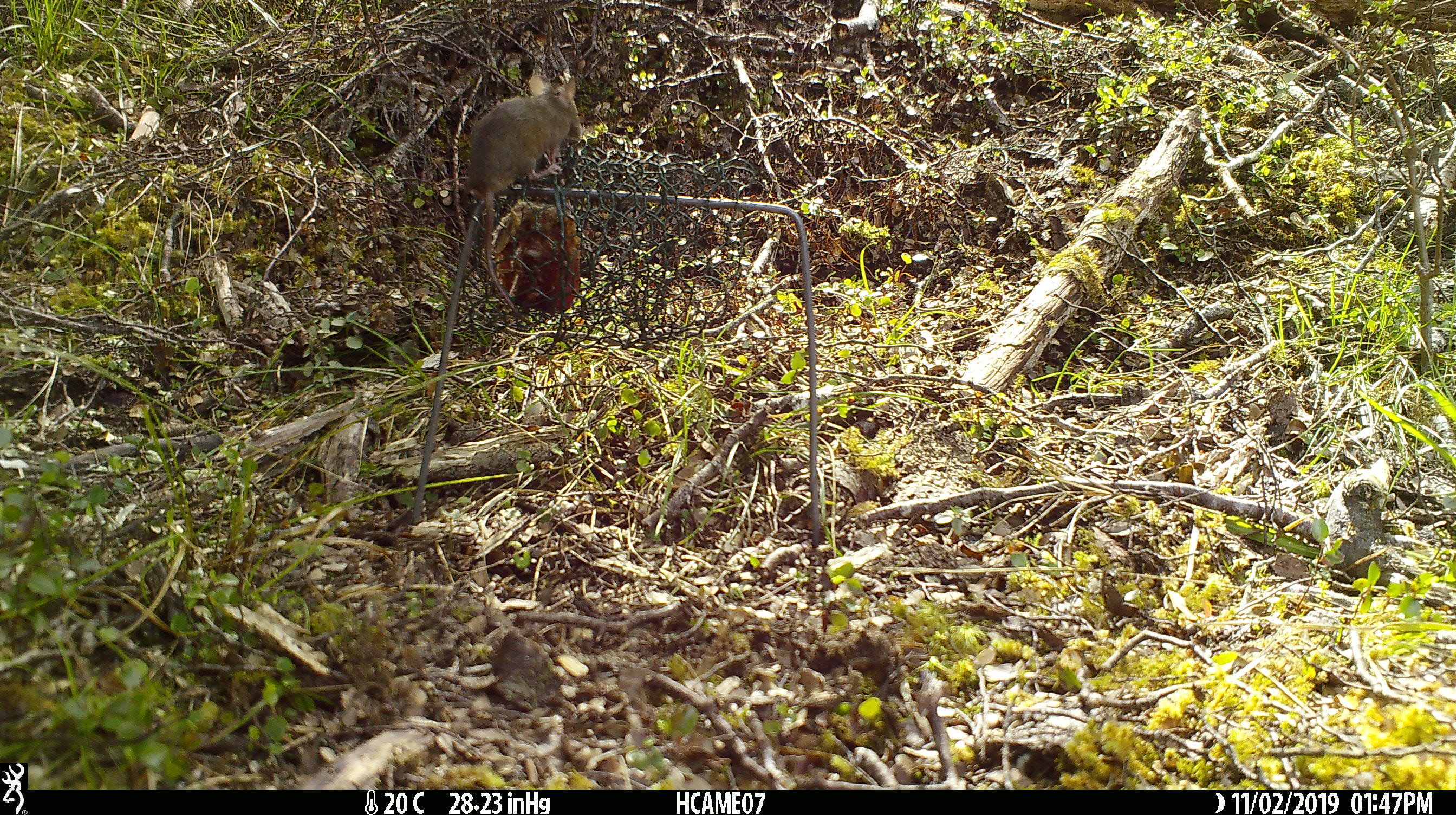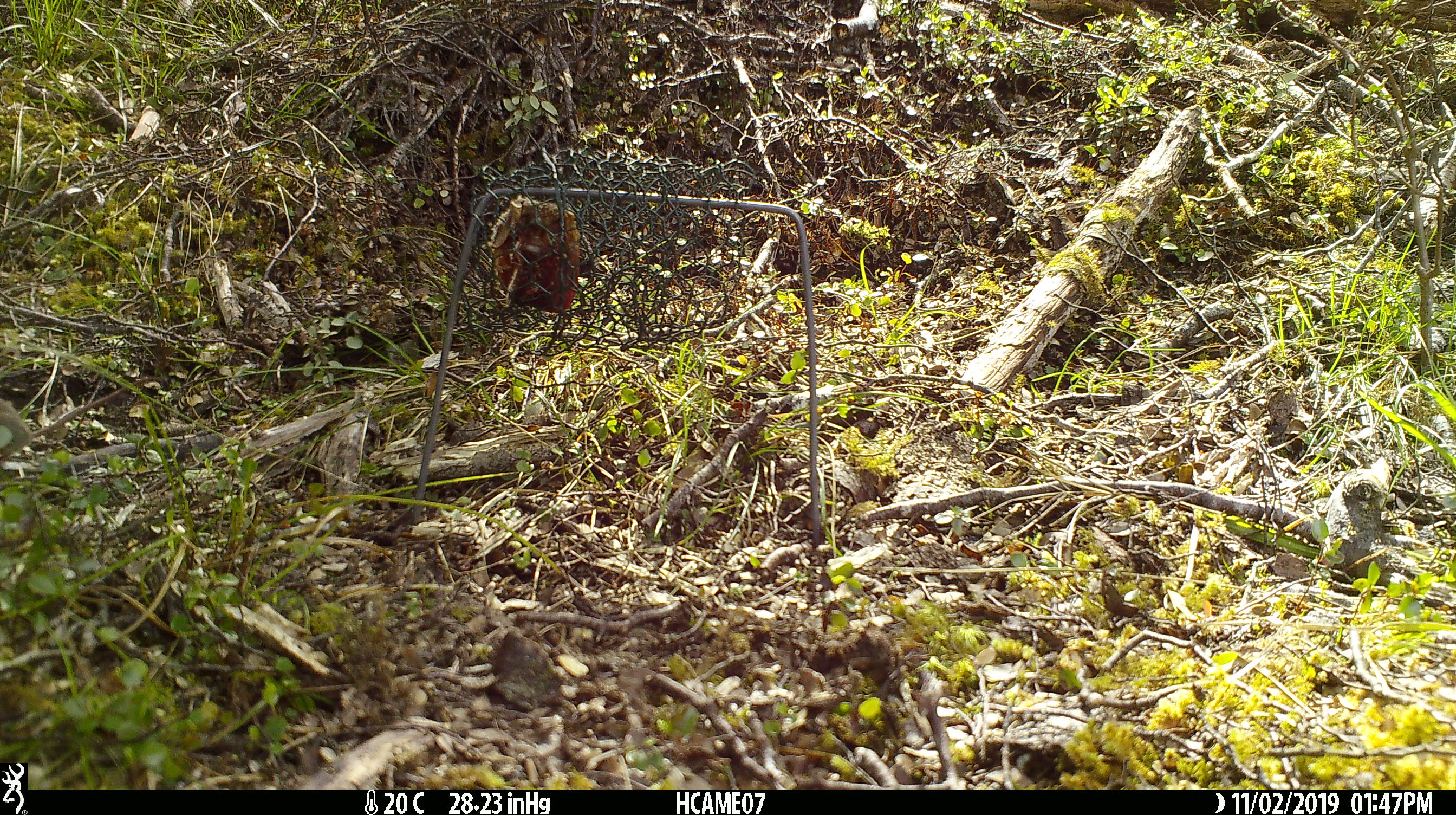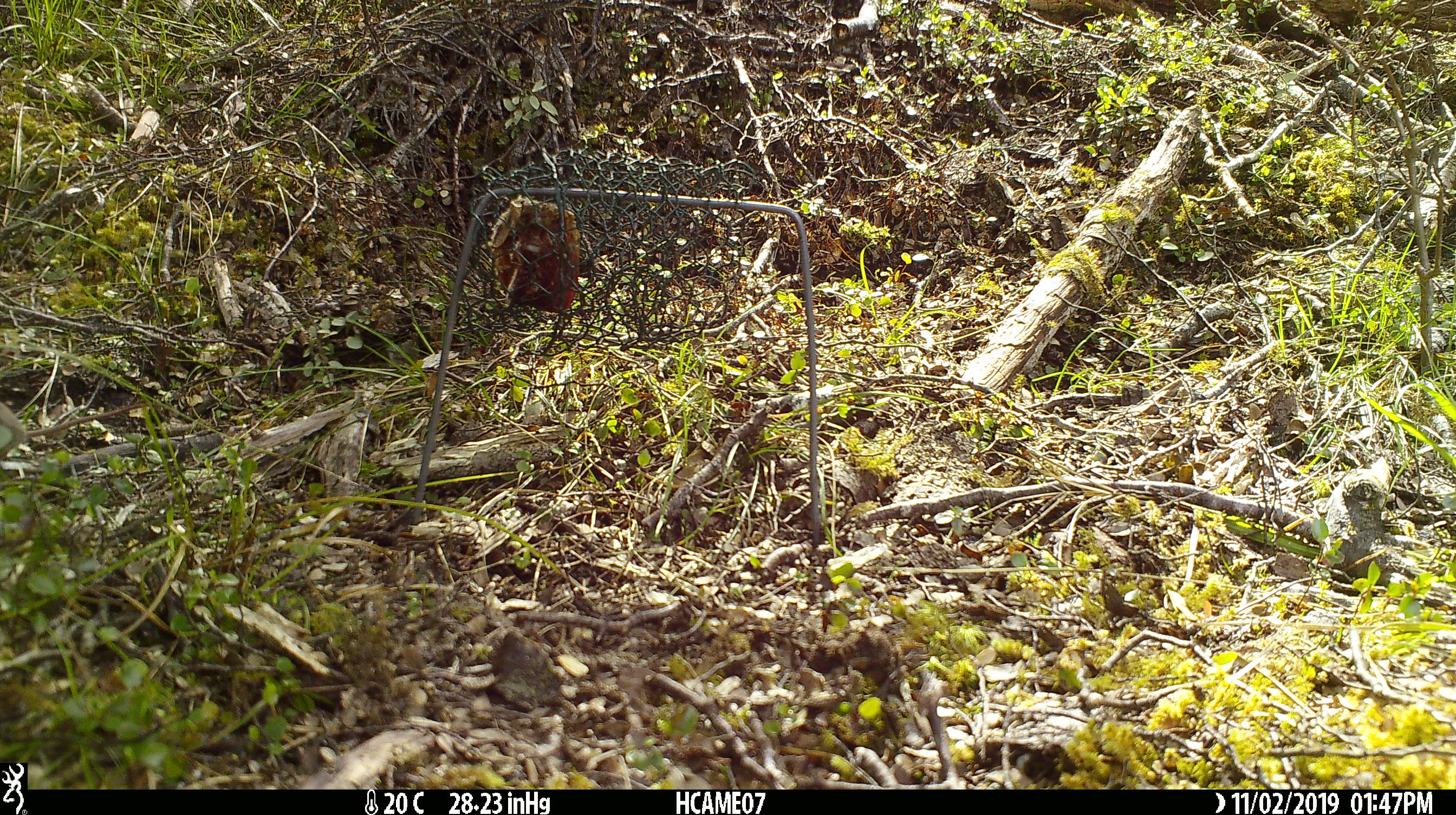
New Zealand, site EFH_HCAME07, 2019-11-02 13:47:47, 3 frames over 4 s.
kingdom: Animalia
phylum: Chordata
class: Mammalia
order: Rodentia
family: Muridae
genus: Mus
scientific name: Mus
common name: mouse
Mouse (Mus).